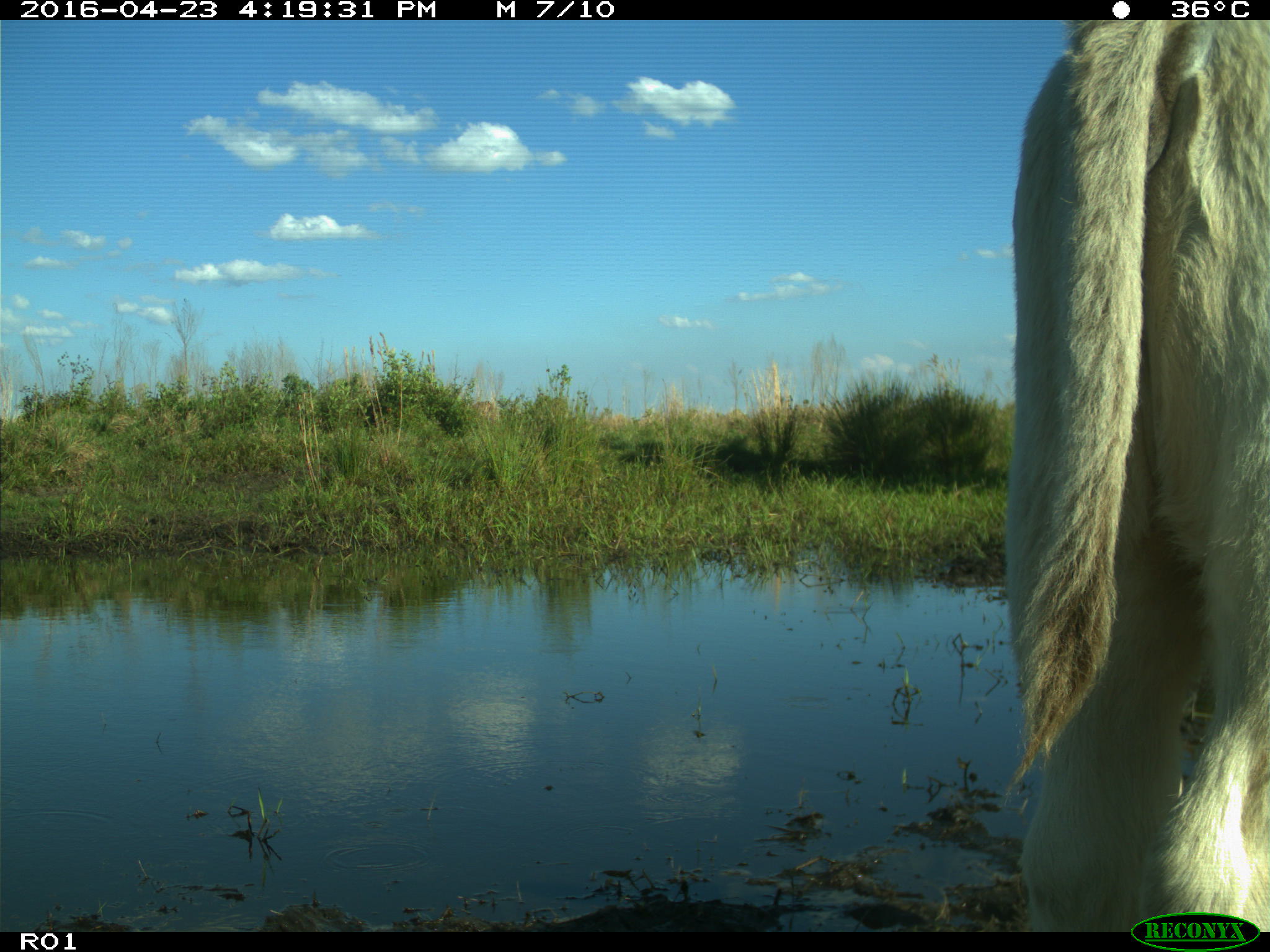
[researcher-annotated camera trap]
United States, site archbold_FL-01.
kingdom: Animalia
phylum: Chordata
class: Mammalia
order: Artiodactyla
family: Bovidae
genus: Bos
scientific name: Bos taurus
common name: domestic cow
Bos taurus (domestic cow).